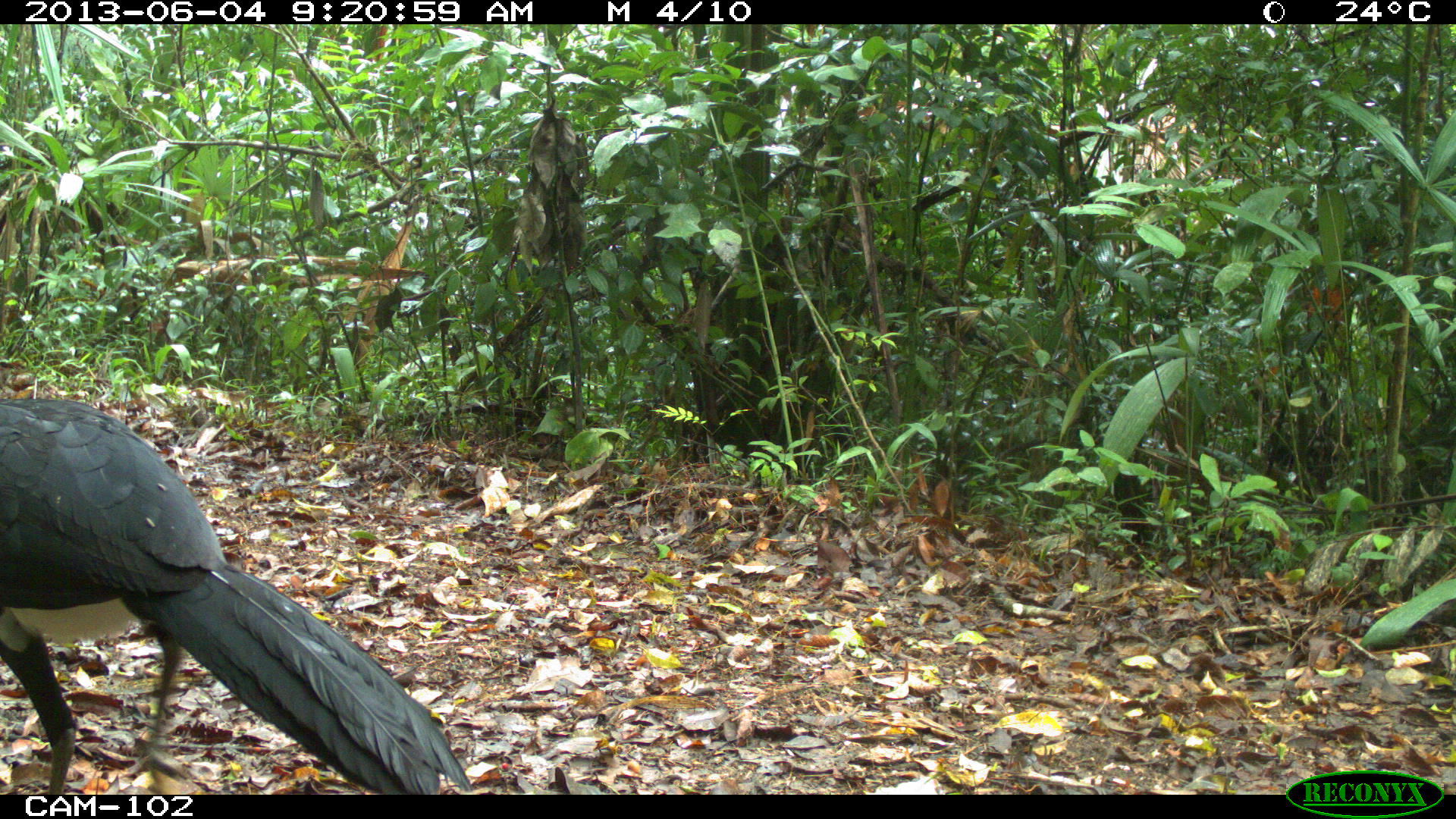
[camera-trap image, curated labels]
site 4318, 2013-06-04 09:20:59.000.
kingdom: Animalia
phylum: Chordata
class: Aves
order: Galliformes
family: Cracidae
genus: Crax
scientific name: Crax rubra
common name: great curassow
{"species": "Crax rubra (great curassow)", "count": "1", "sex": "male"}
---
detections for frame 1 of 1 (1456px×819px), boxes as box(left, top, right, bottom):
crax rubra: box(0, 391, 468, 792)